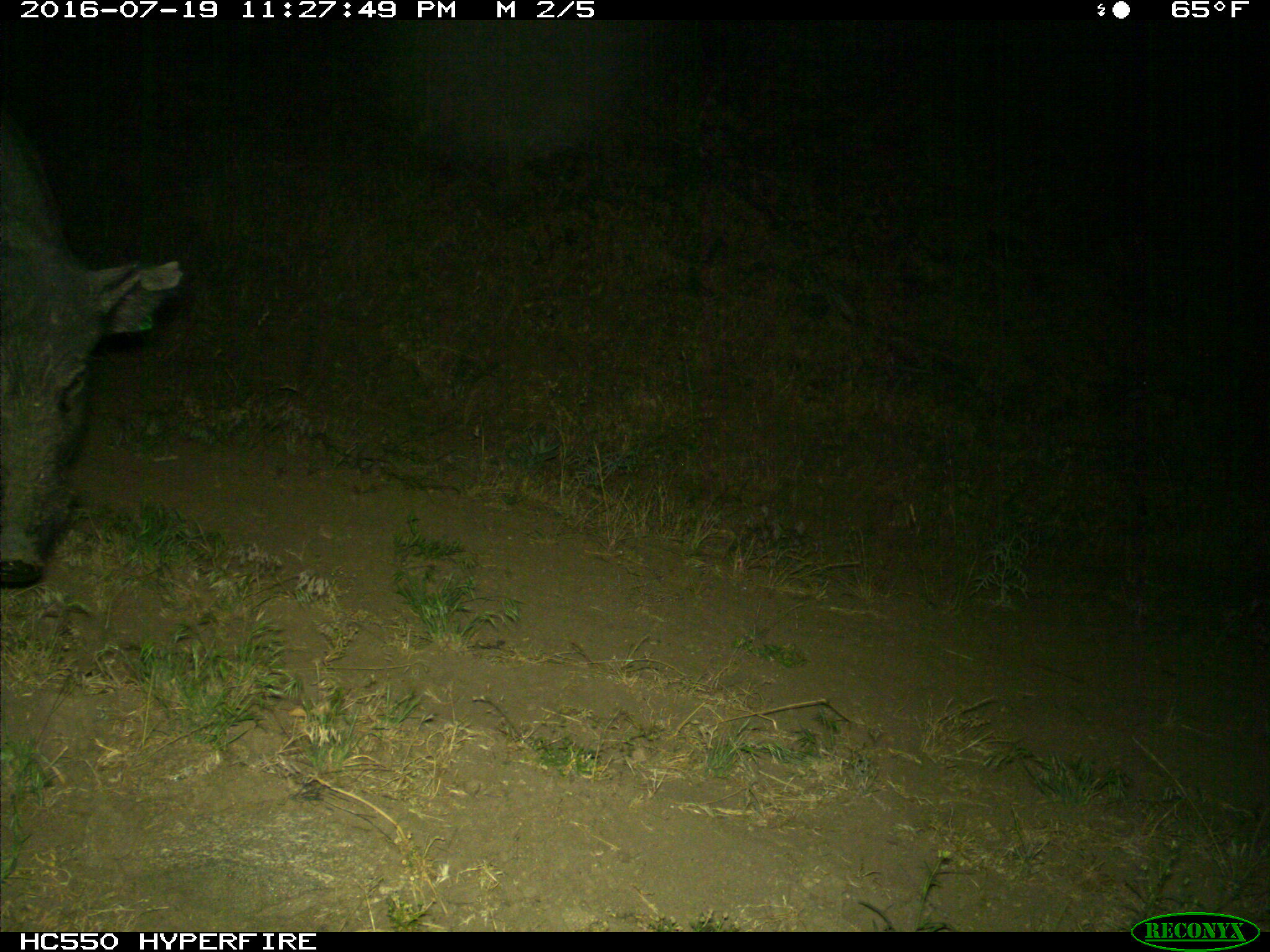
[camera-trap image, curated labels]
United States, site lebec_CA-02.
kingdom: Animalia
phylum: Chordata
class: Mammalia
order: Artiodactyla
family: Suidae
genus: Sus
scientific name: Sus scrofa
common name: wild boar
Sus scrofa (wild boar).